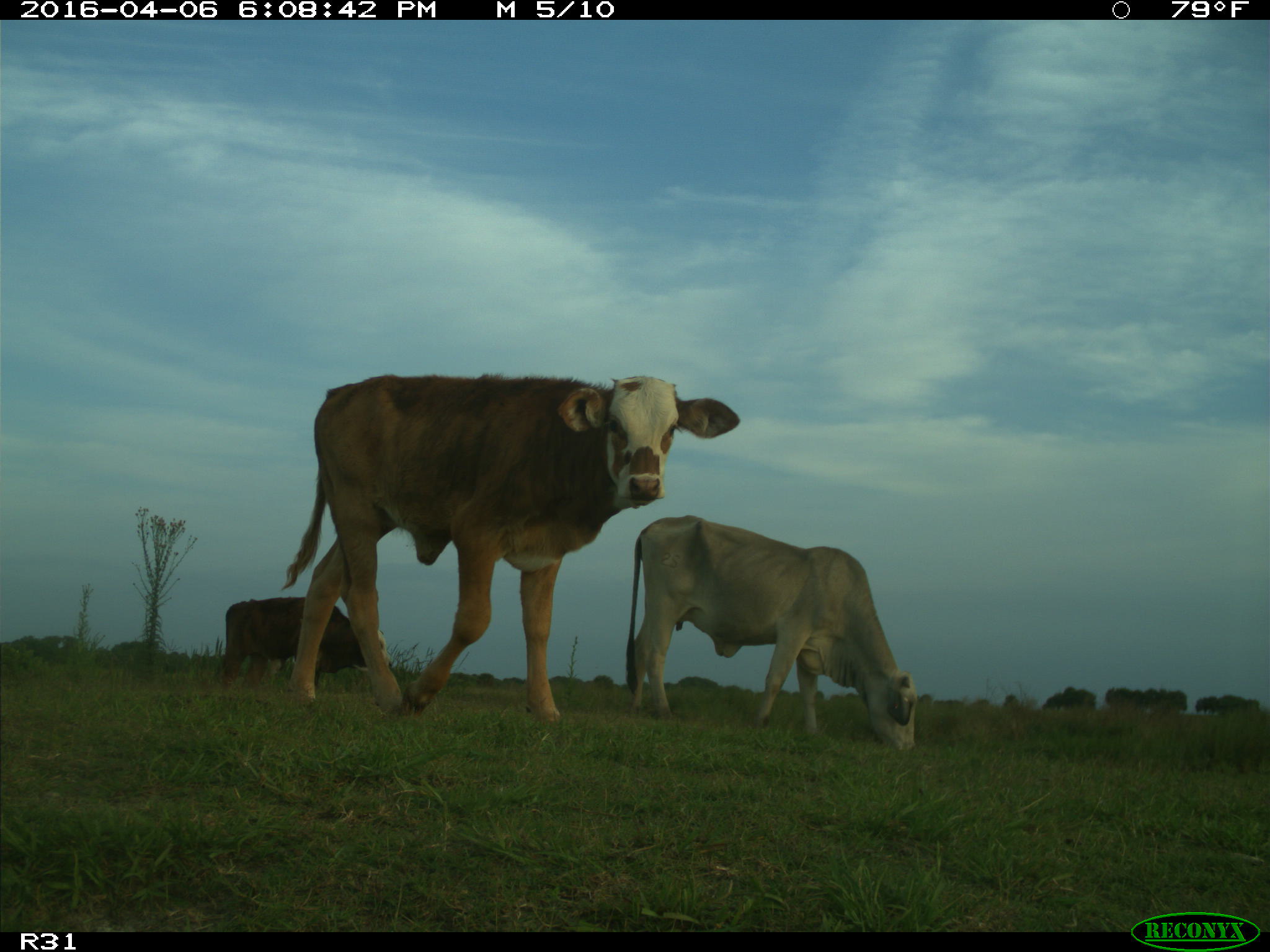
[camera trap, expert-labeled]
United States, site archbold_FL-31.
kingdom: Animalia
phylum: Chordata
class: Mammalia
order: Artiodactyla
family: Bovidae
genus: Bos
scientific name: Bos taurus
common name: domestic cow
Bos taurus (domestic cow).